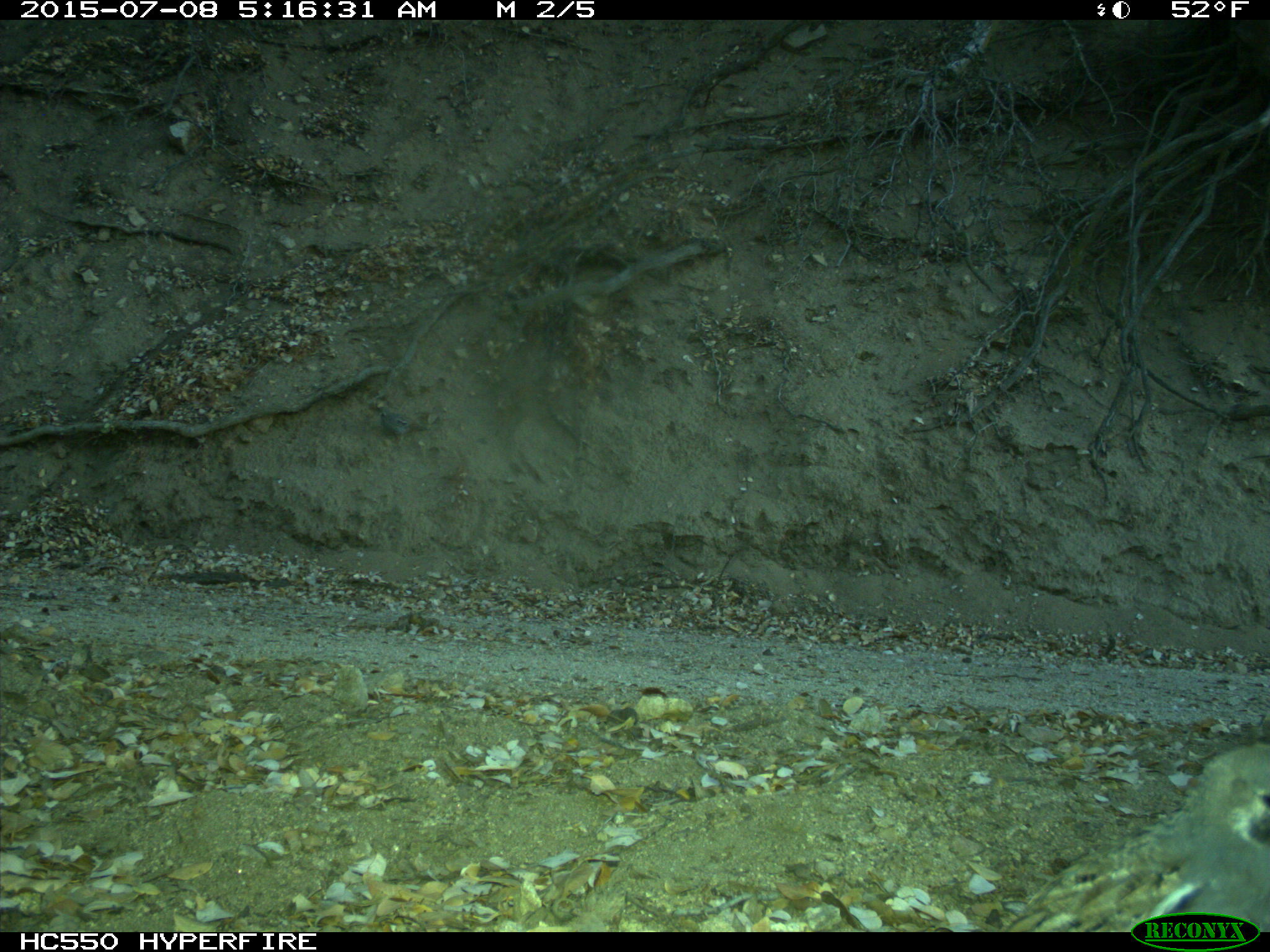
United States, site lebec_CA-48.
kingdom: Animalia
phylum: Chordata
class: Aves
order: Galliformes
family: Odontophoridae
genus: Callipepla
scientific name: Callipepla californica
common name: california quail